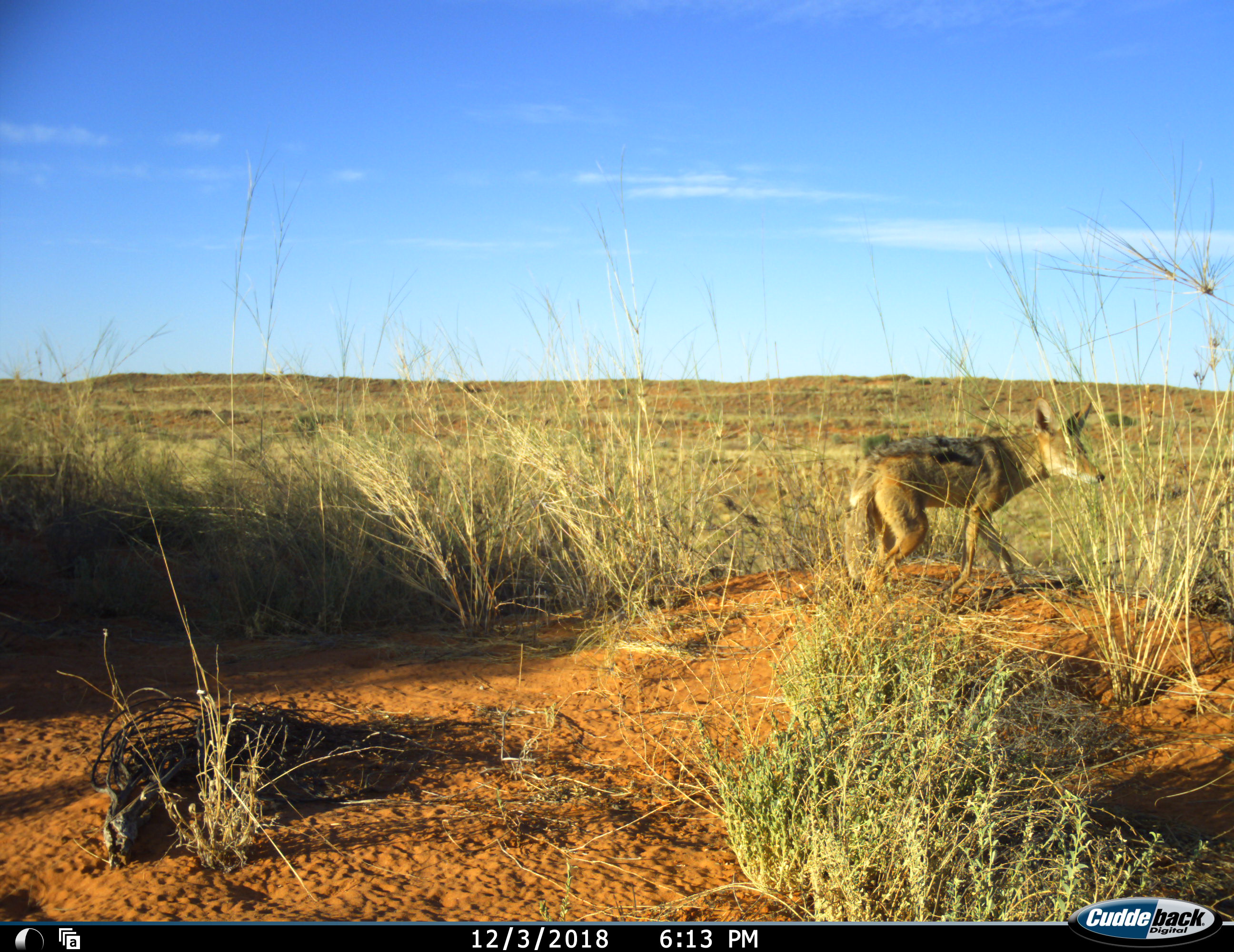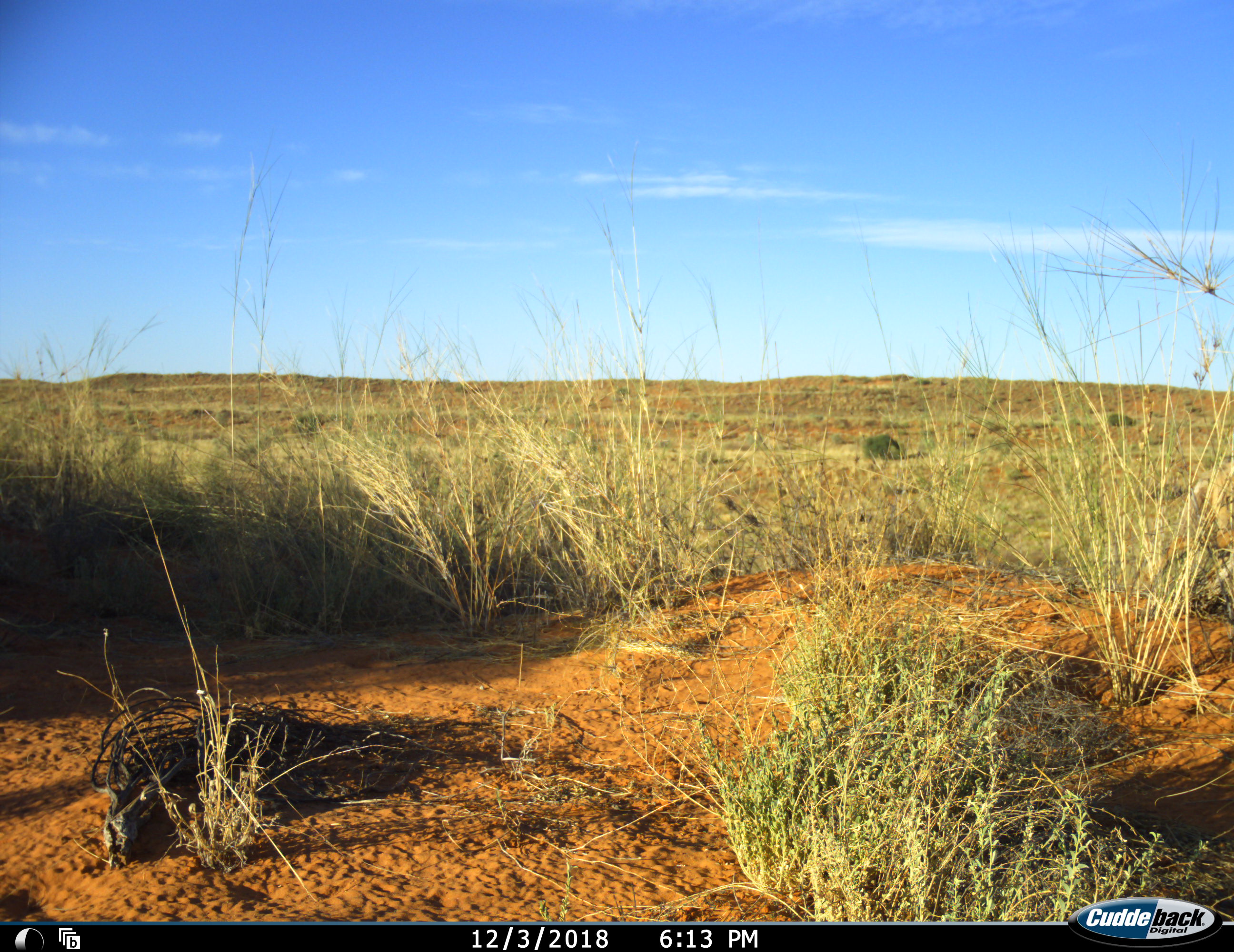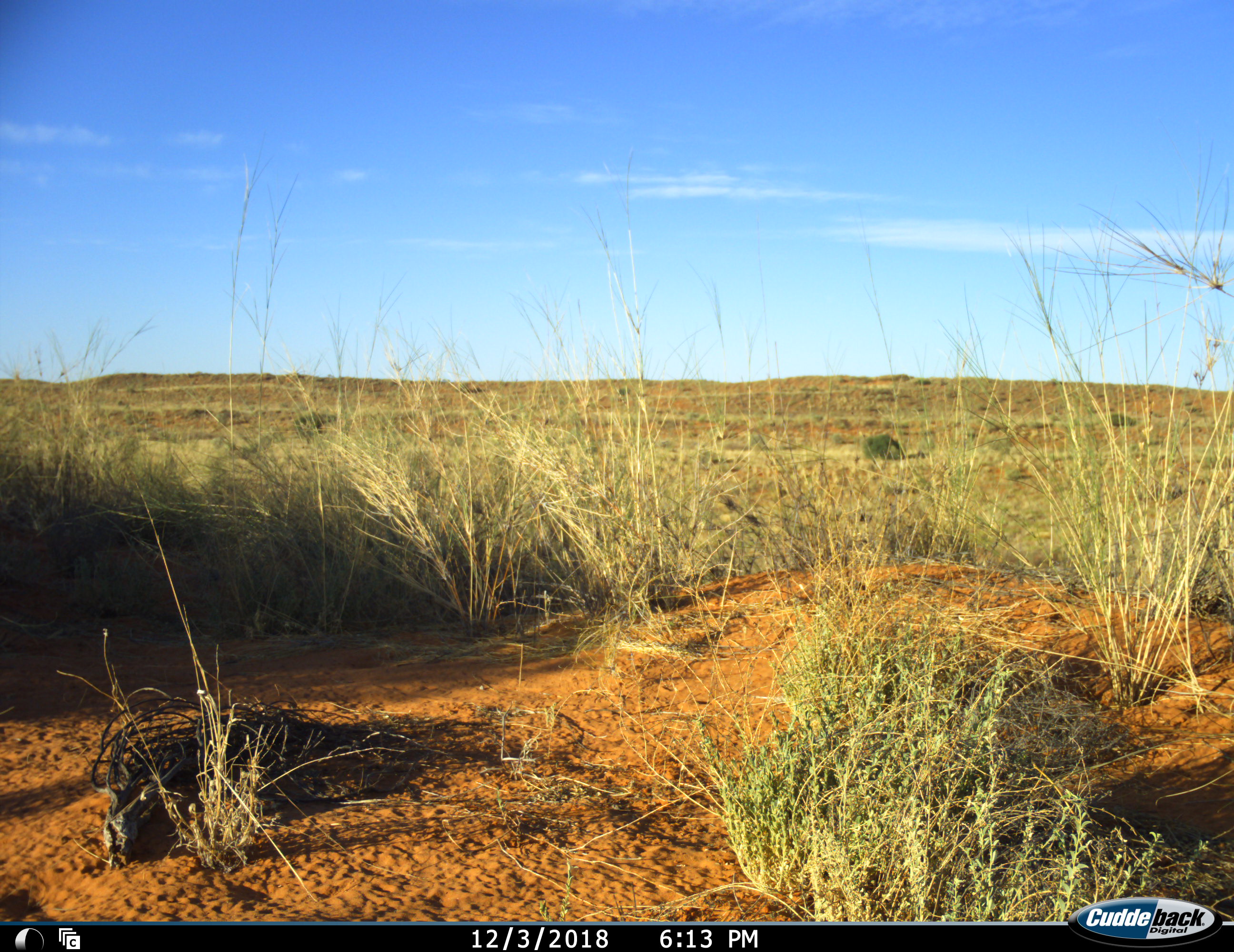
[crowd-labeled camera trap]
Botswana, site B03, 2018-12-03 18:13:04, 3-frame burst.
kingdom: Animalia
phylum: Chordata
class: Mammalia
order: Carnivora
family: Canidae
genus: Lupulella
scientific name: Lupulella mesomelas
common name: black-backed jackal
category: jackalblackbacked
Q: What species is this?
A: Jackalblackbacked (black-backed jackal) (Lupulella mesomelas).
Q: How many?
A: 1.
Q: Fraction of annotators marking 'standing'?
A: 0%.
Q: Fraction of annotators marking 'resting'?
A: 0%.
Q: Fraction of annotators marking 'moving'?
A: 100%.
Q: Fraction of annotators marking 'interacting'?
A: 0%.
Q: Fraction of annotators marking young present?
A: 0%.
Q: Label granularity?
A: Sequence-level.